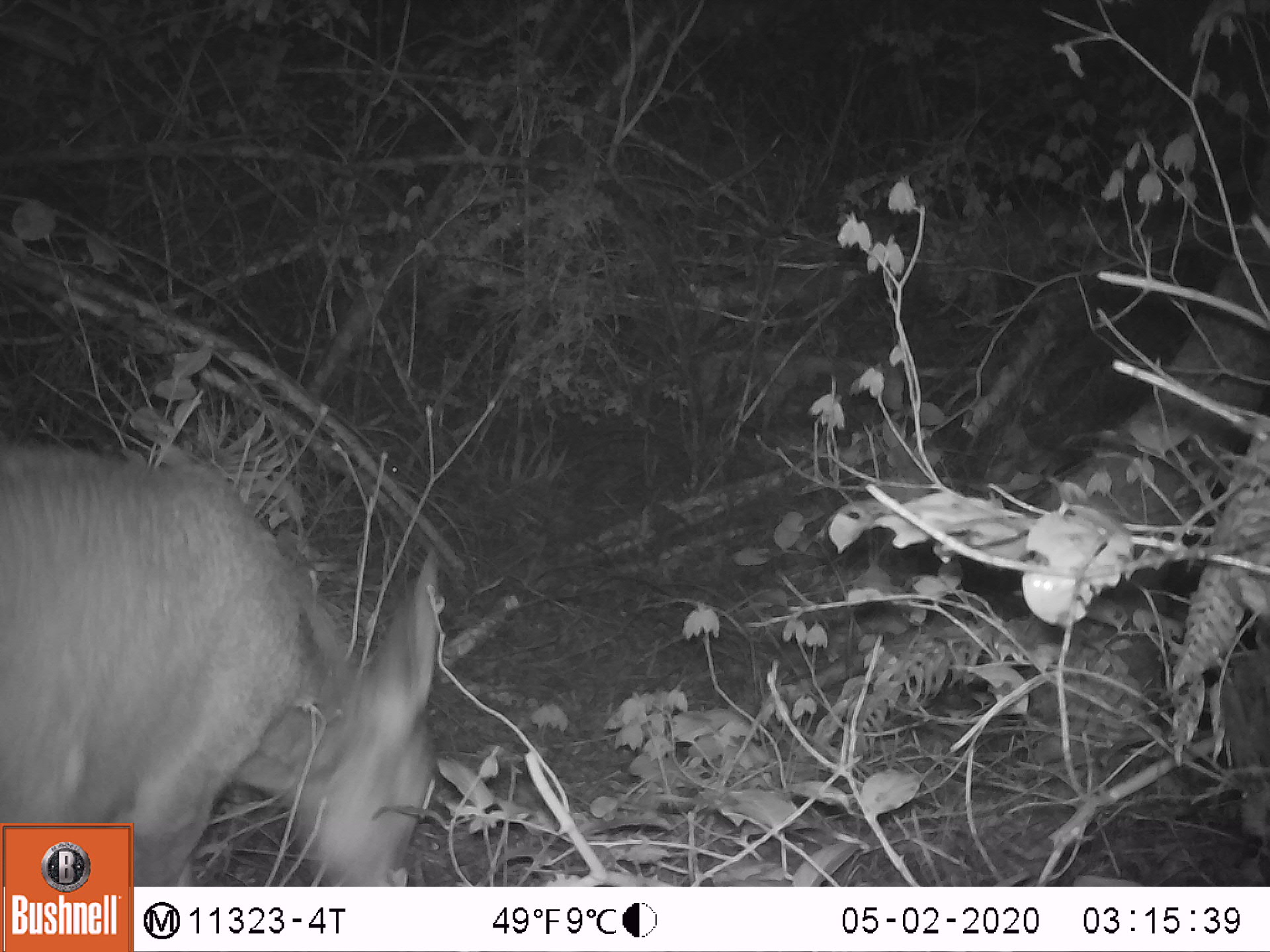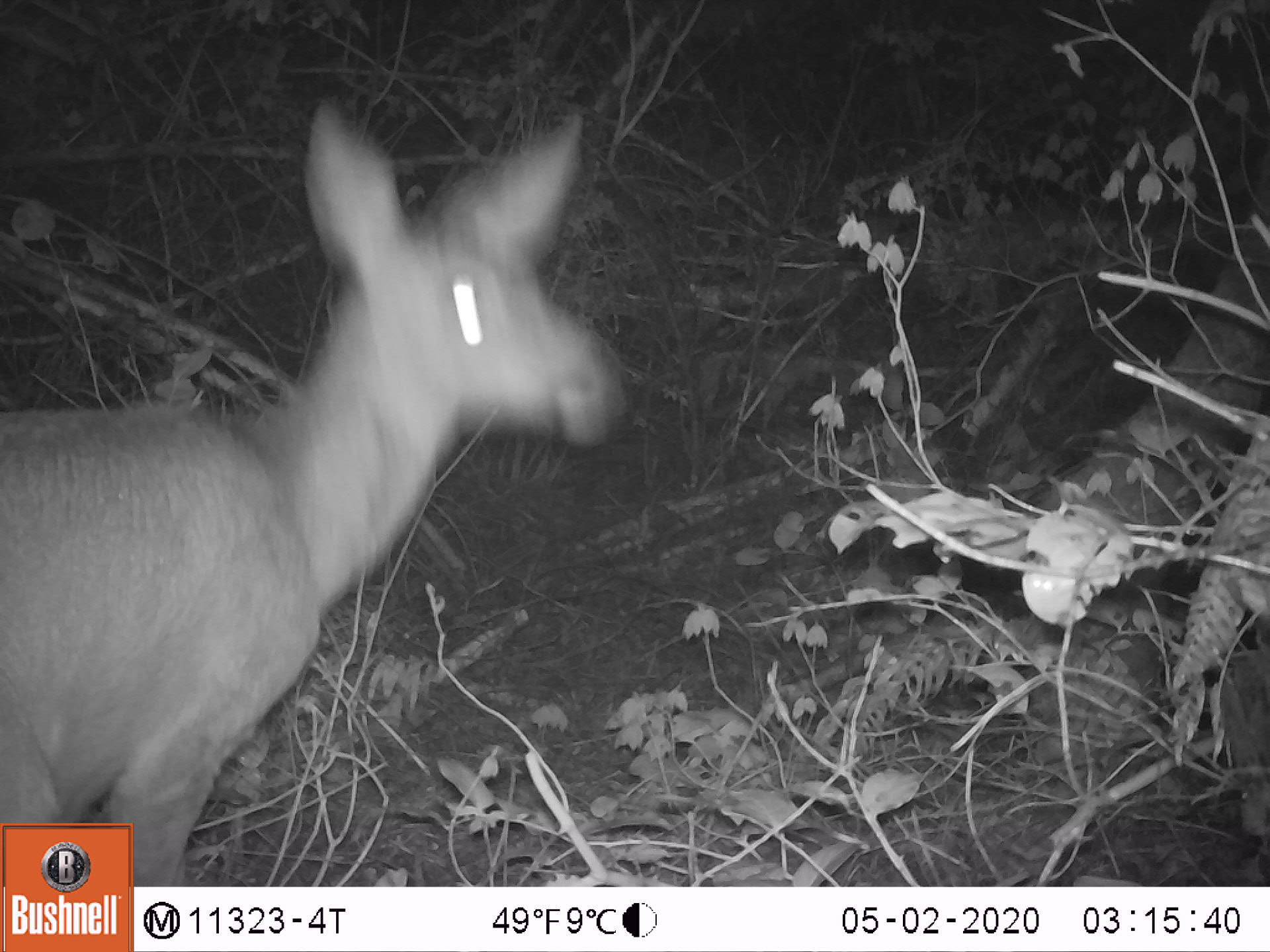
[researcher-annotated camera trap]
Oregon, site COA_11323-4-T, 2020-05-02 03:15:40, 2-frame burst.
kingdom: Animalia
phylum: Chordata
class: Mammalia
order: Artiodactyla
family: Cervidae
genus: Odocoileus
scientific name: Odocoileus hemionus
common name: black-tailed deer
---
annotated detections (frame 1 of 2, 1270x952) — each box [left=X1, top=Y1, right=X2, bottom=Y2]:
black-tailed deer: [left=0, top=433, right=446, bottom=820]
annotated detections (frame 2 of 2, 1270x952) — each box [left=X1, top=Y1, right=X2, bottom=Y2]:
black-tailed deer: [left=0, top=91, right=620, bottom=818]